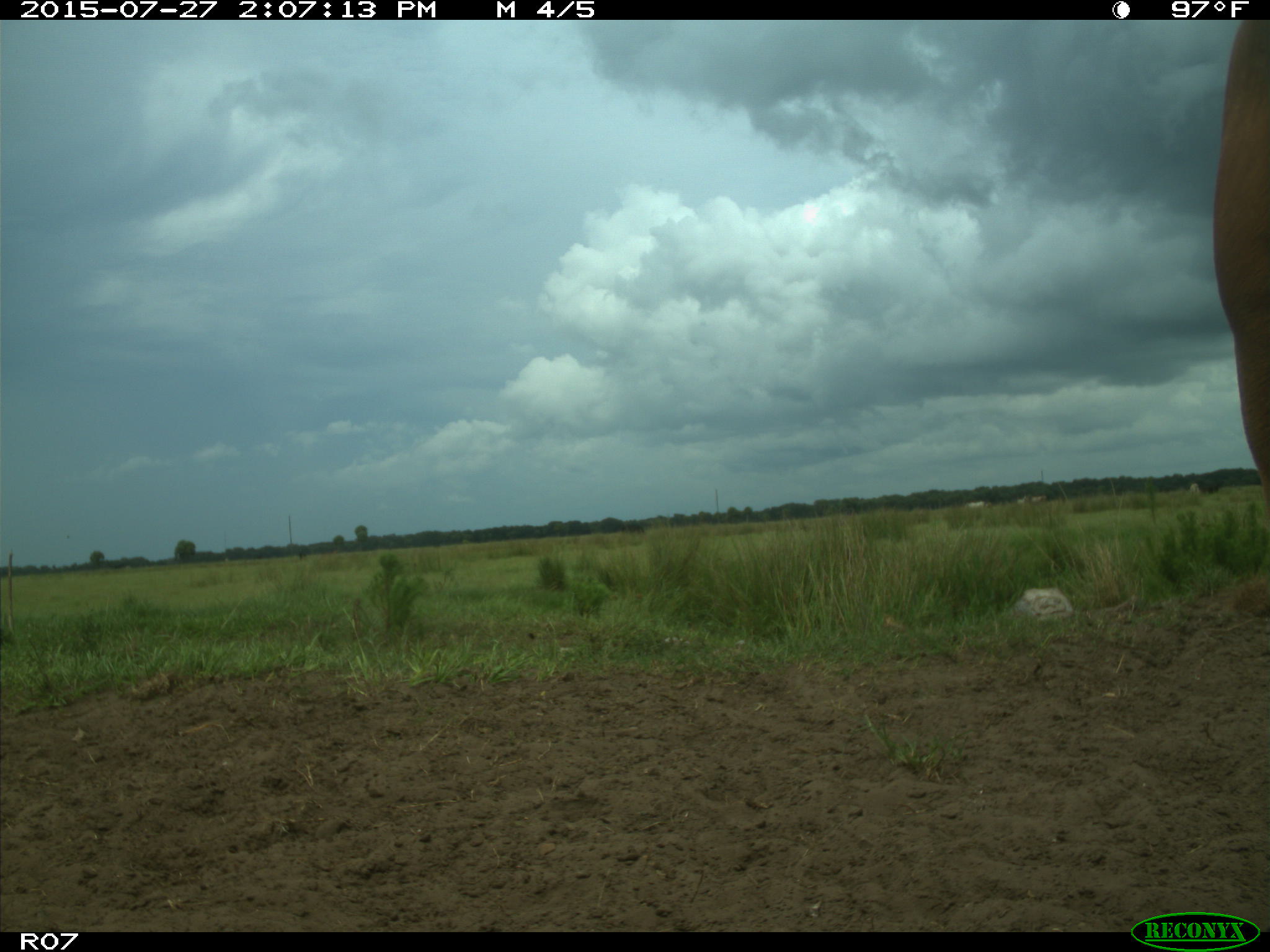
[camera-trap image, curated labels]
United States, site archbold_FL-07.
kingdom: Animalia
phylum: Chordata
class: Mammalia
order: Artiodactyla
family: Bovidae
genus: Bos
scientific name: Bos taurus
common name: domestic cow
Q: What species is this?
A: Bos taurus (domestic cow).